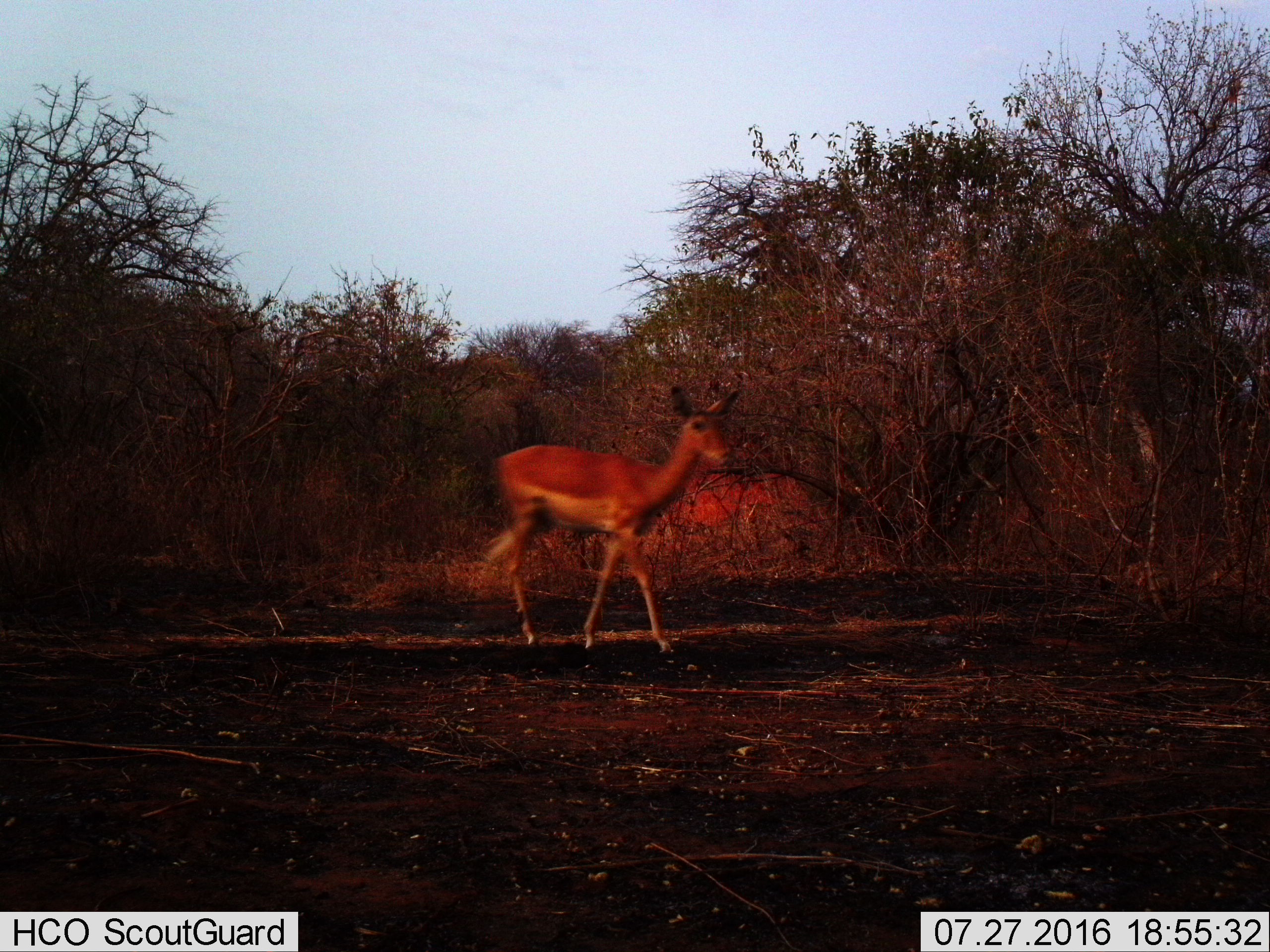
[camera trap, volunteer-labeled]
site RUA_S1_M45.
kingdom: Animalia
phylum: Chordata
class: Mammalia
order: Artiodactyla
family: Bovidae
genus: Aepyceros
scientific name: Aepyceros melampus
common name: impala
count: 1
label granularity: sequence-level